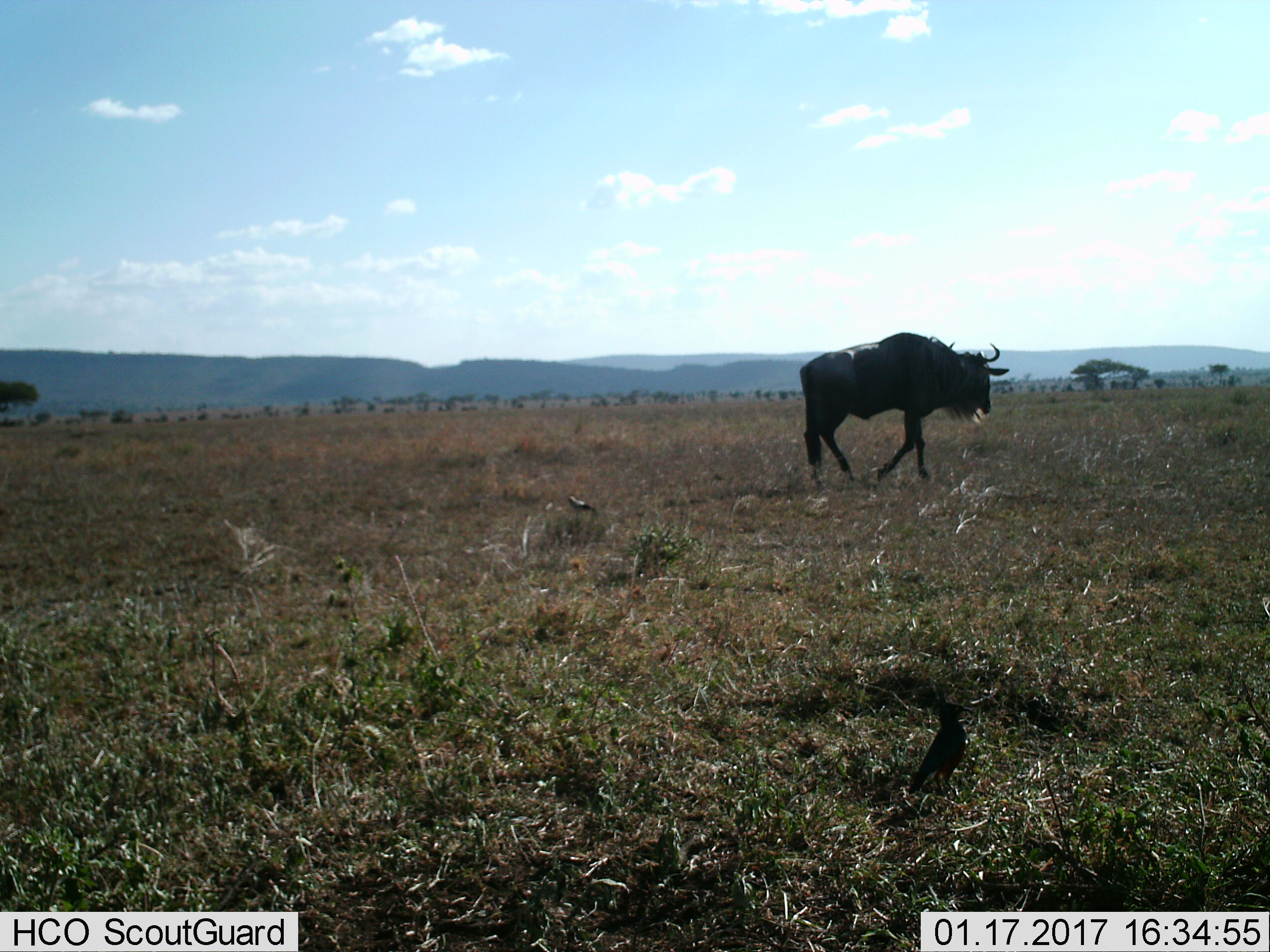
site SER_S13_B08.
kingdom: Animalia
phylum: Chordata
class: Mammalia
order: Artiodactyla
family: Bovidae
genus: Connochaetes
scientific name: Connochaetes taurinus taurinus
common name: blue wildebeest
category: wildebeestblue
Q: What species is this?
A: Wildebeestblue (blue wildebeest) (Connochaetes taurinus taurinus).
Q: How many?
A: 1.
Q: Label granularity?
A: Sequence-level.